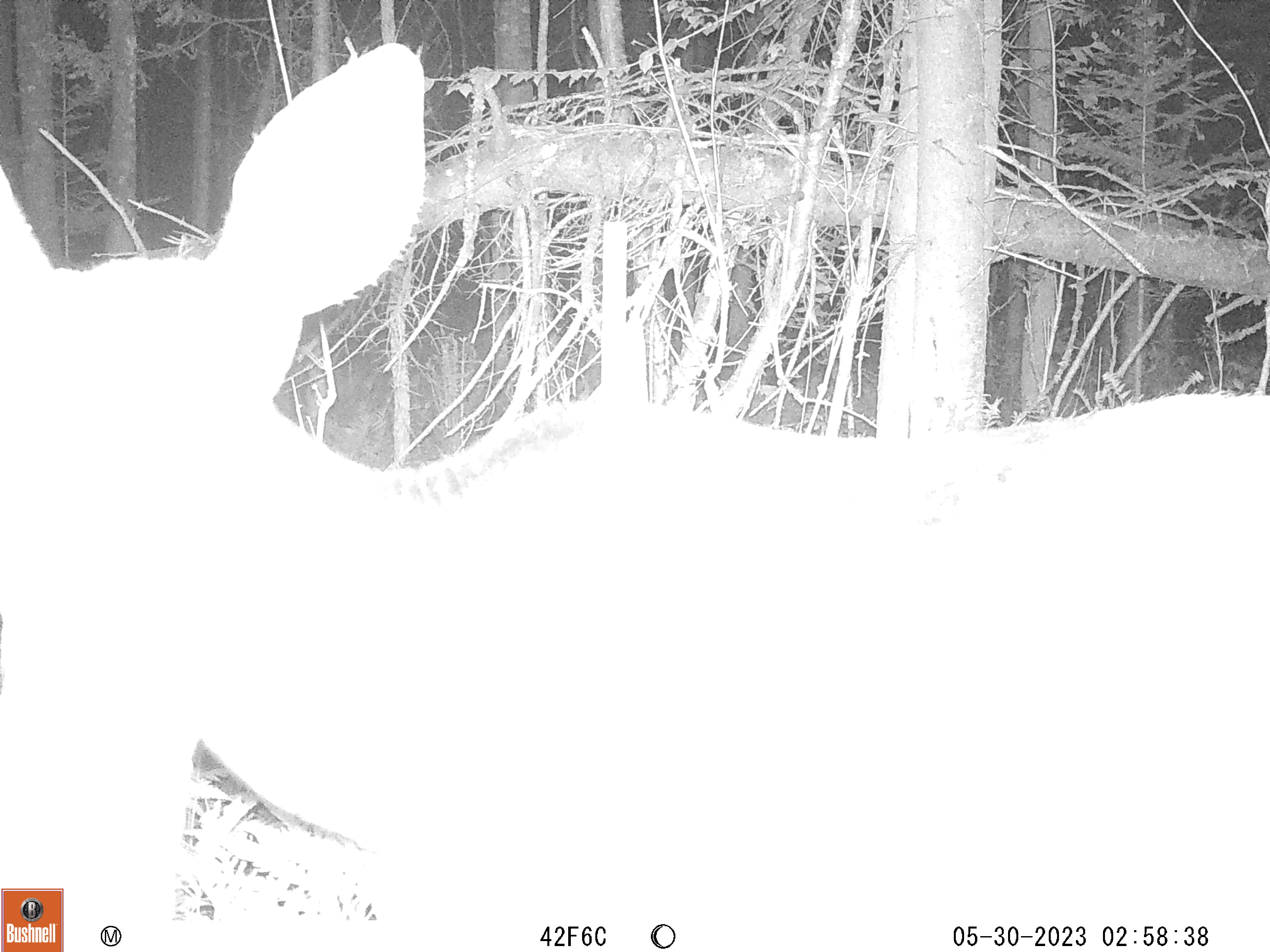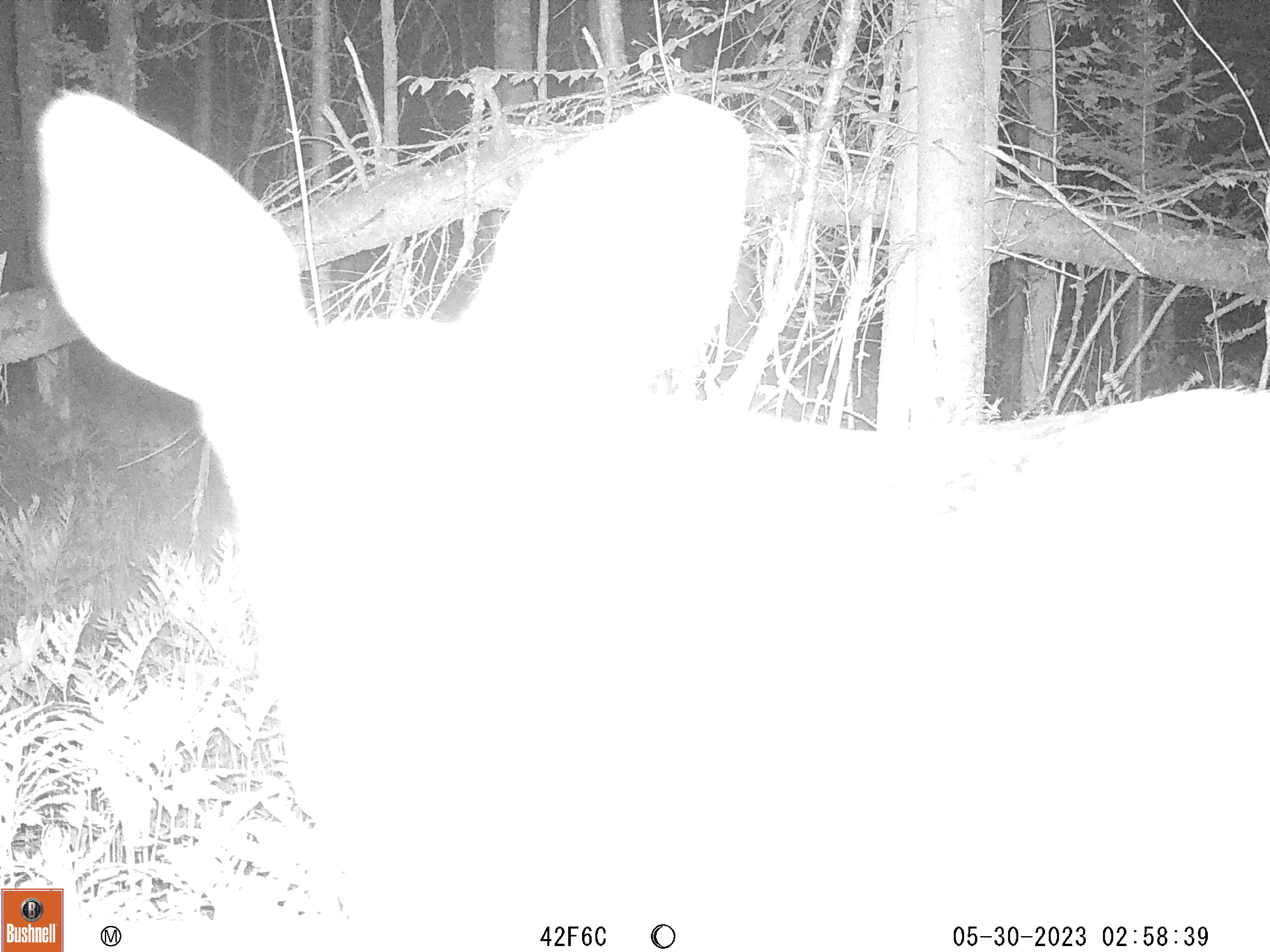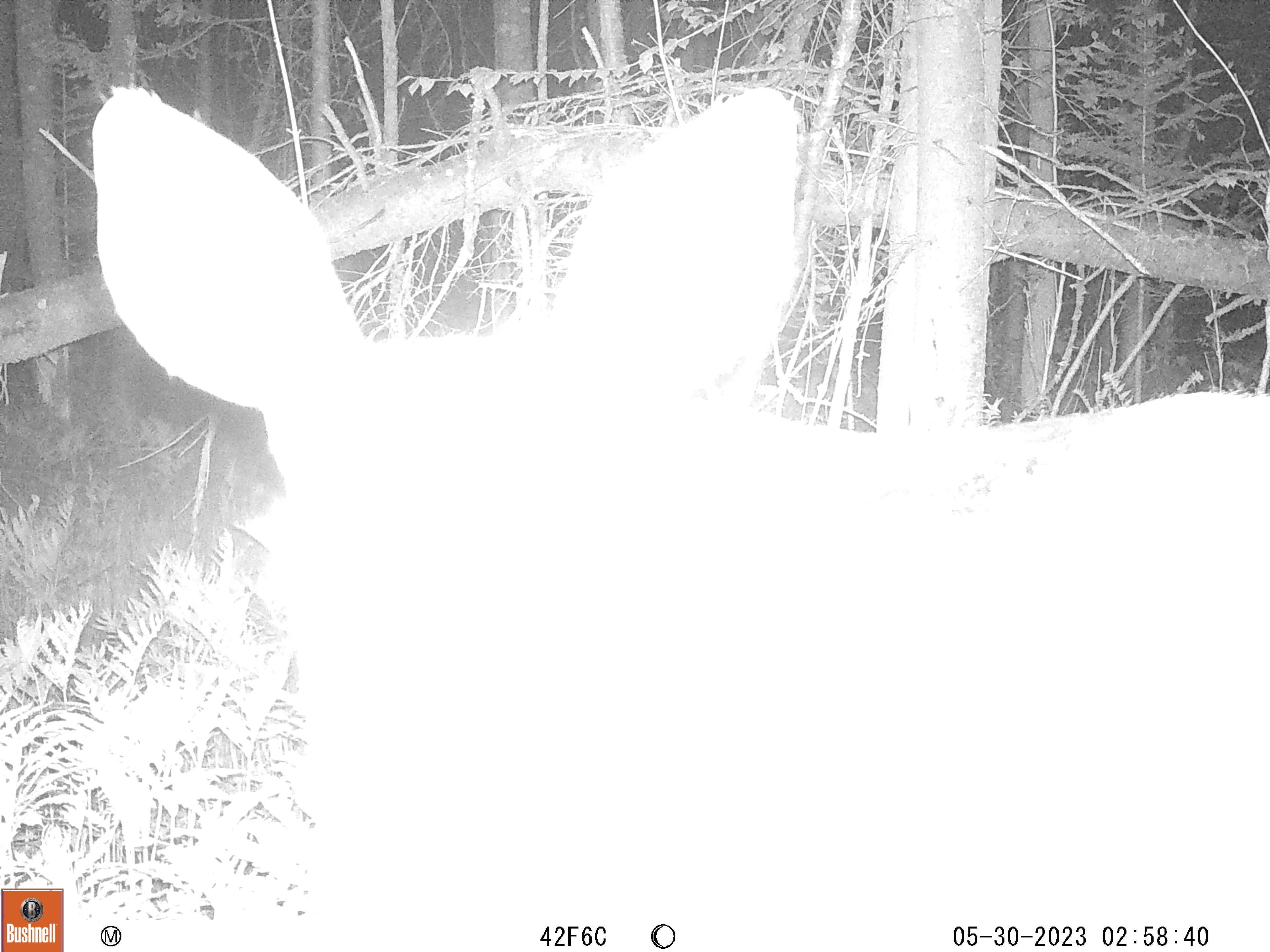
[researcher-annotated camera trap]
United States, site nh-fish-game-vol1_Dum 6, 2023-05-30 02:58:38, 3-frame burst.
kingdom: Animalia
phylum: Chordata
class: Mammalia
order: Artiodactyla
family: Cervidae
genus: Alces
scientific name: Alces alces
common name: moose